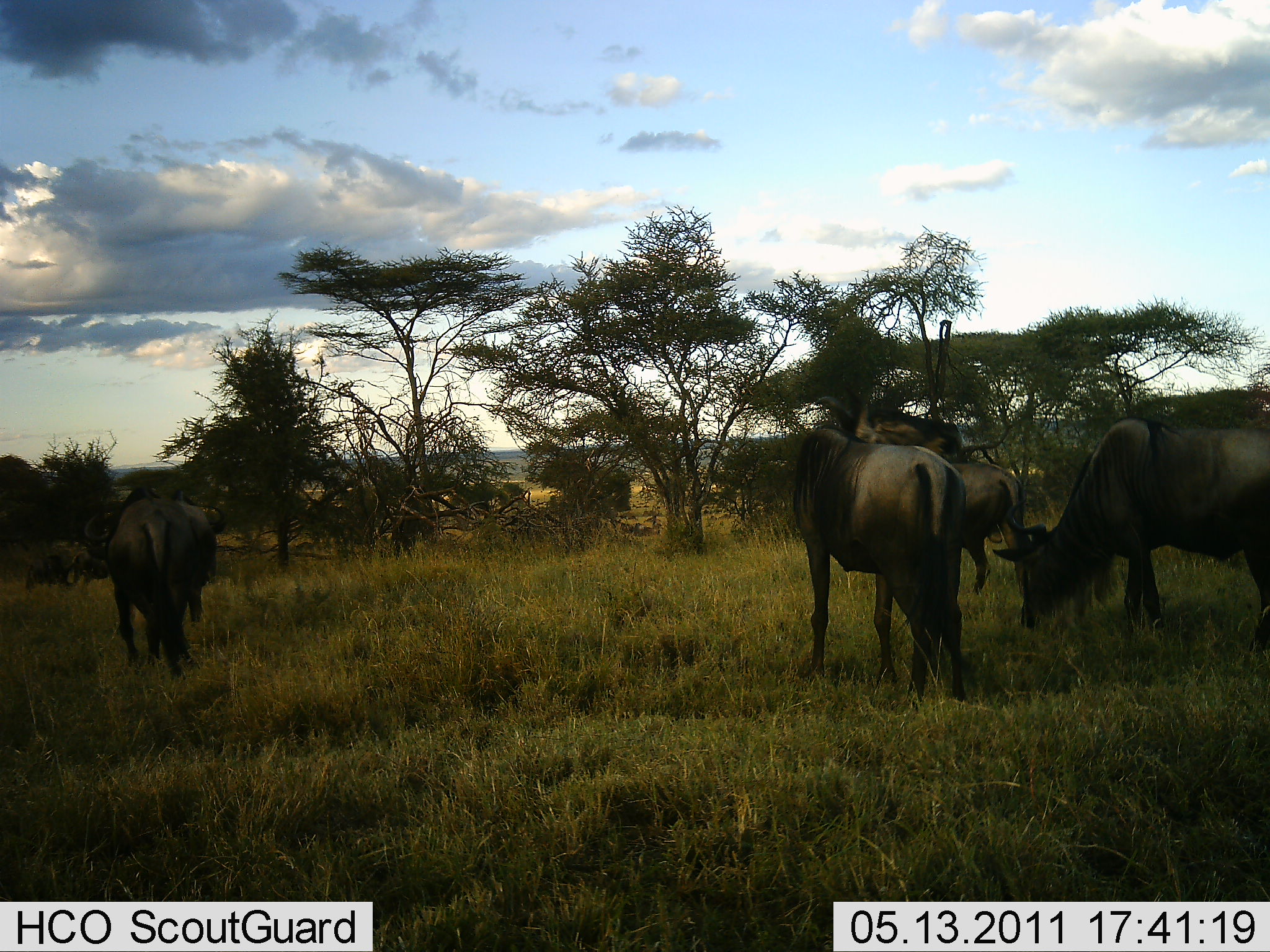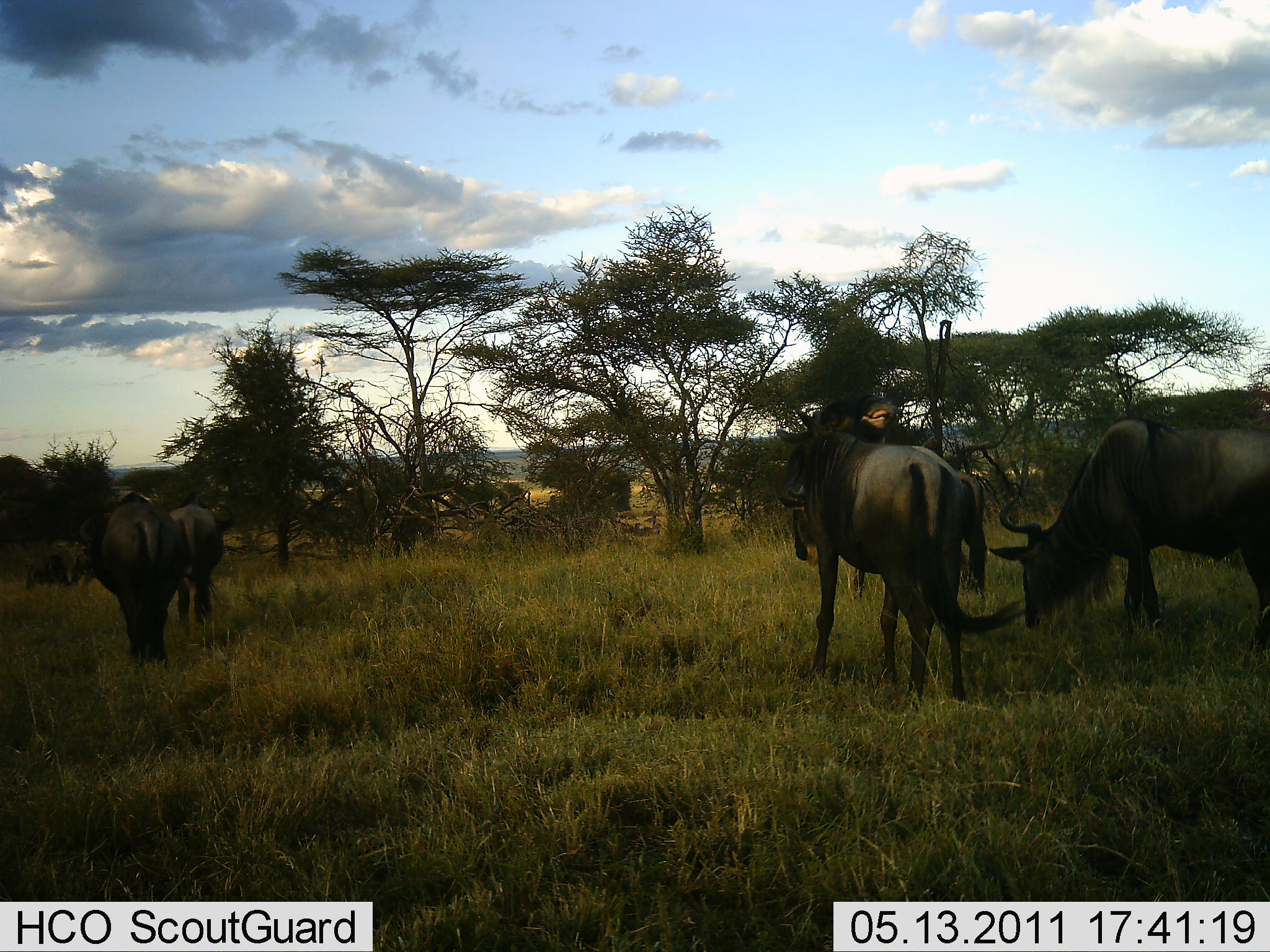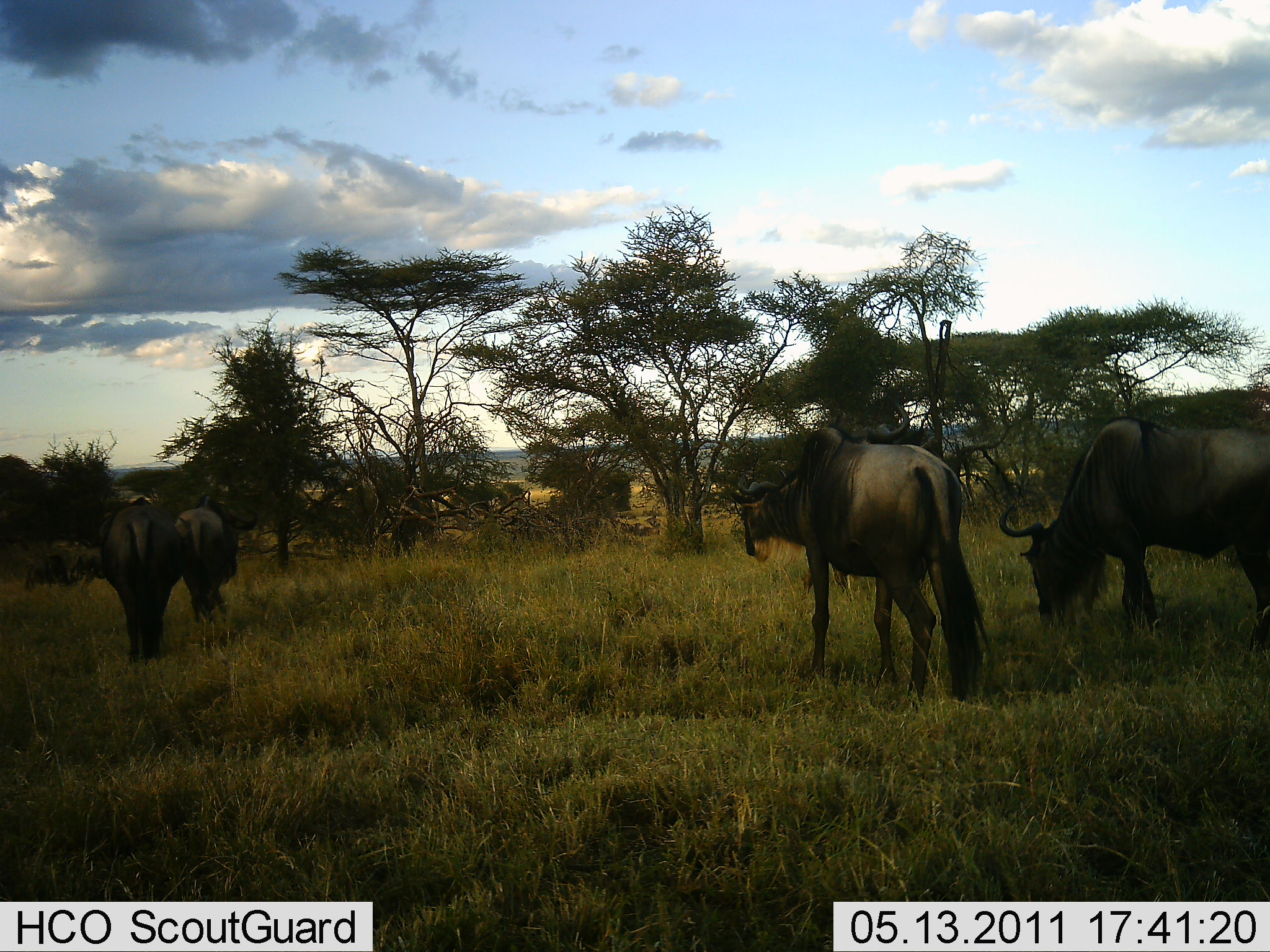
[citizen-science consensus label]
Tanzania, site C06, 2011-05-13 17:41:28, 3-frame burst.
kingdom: Animalia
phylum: Chordata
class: Mammalia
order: Artiodactyla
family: Bovidae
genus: Connochaetes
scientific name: Connochaetes taurinus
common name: blue wildebeest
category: wildebeest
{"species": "wildebeest (blue wildebeest) (Connochaetes taurinus)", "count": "5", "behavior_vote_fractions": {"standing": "60%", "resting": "0%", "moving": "50%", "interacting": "0%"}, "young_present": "0%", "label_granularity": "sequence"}